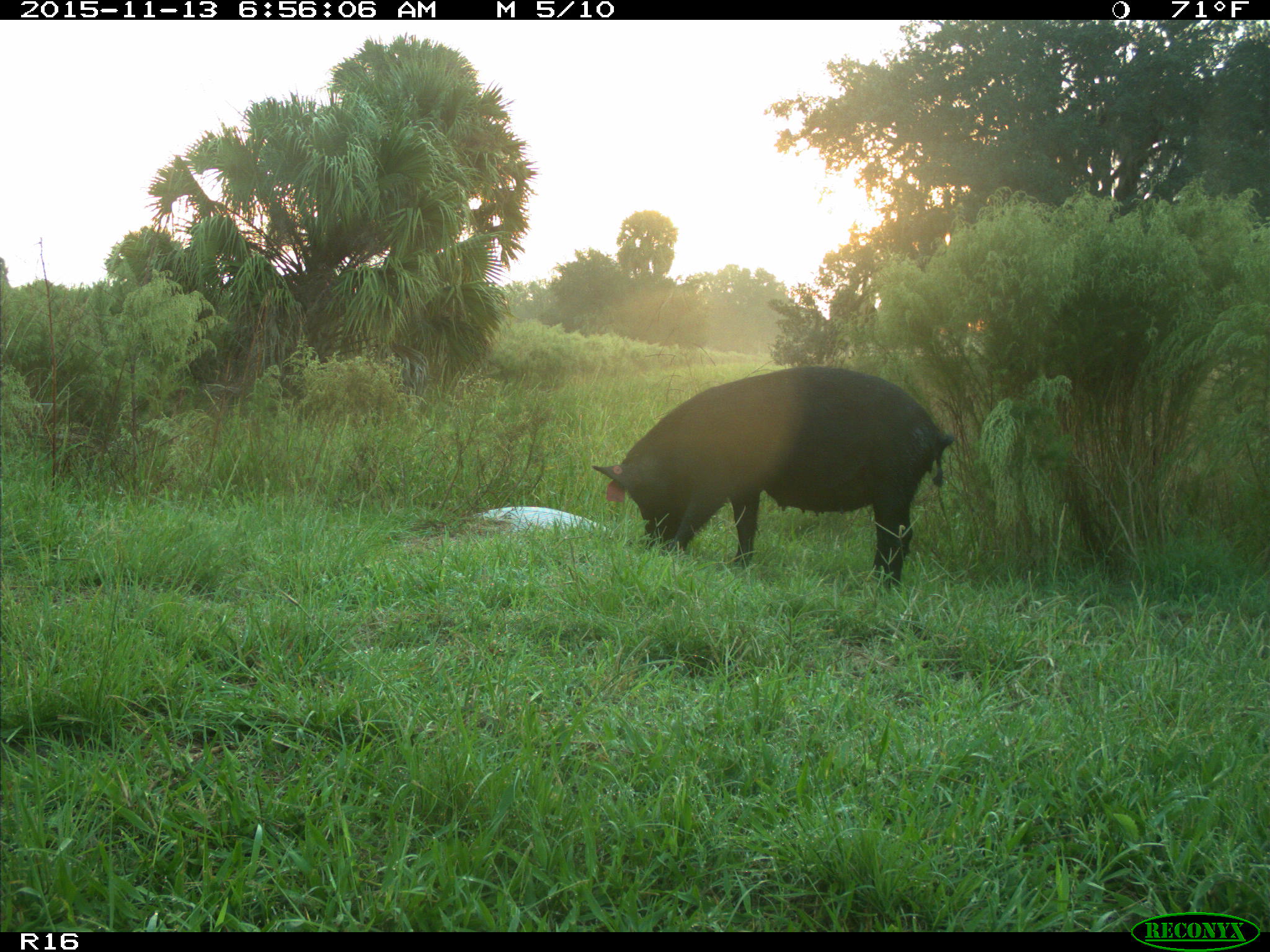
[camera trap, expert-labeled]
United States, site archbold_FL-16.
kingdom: Animalia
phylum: Chordata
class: Mammalia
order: Artiodactyla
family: Suidae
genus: Sus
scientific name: Sus scrofa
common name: wild boar